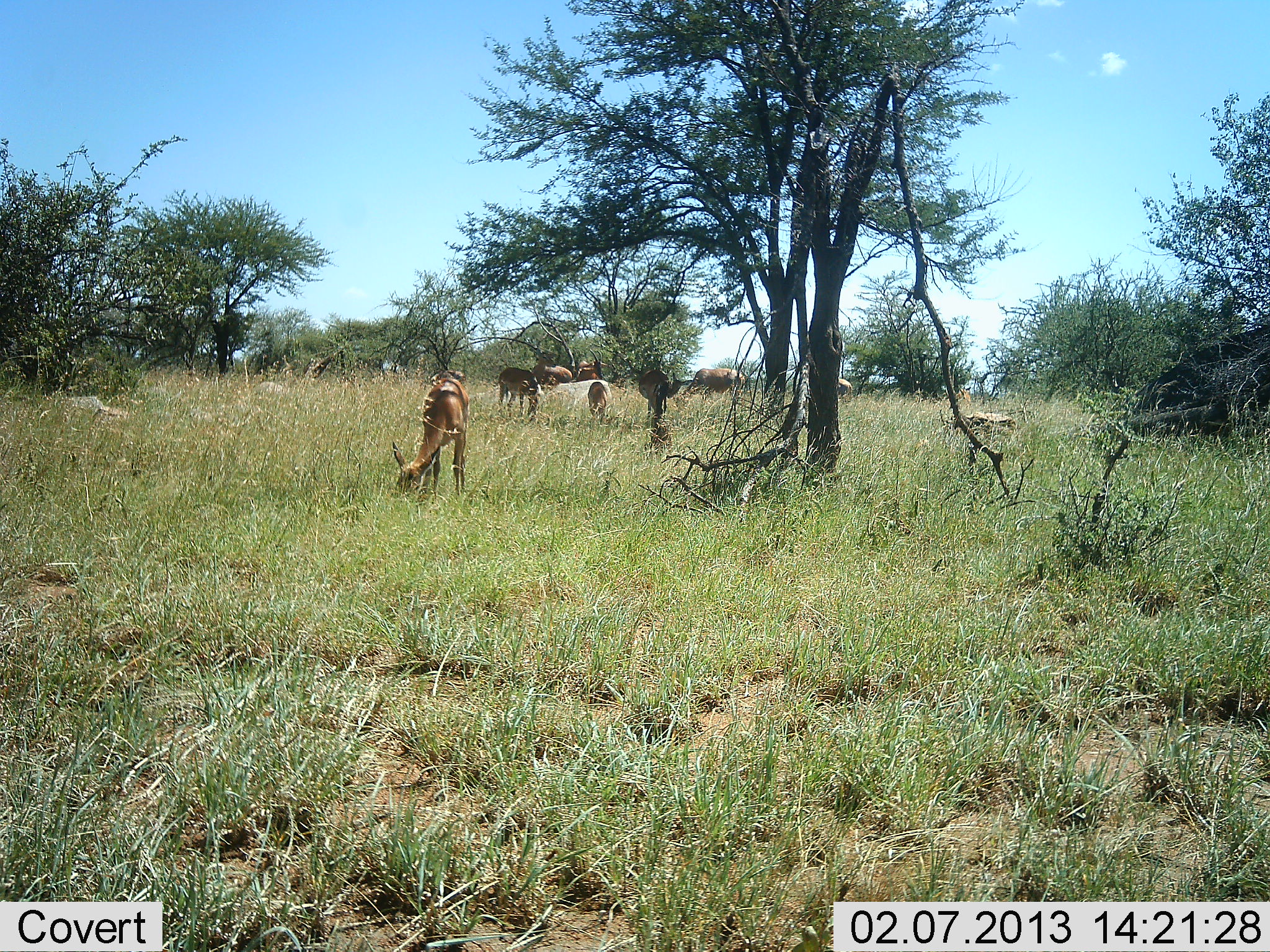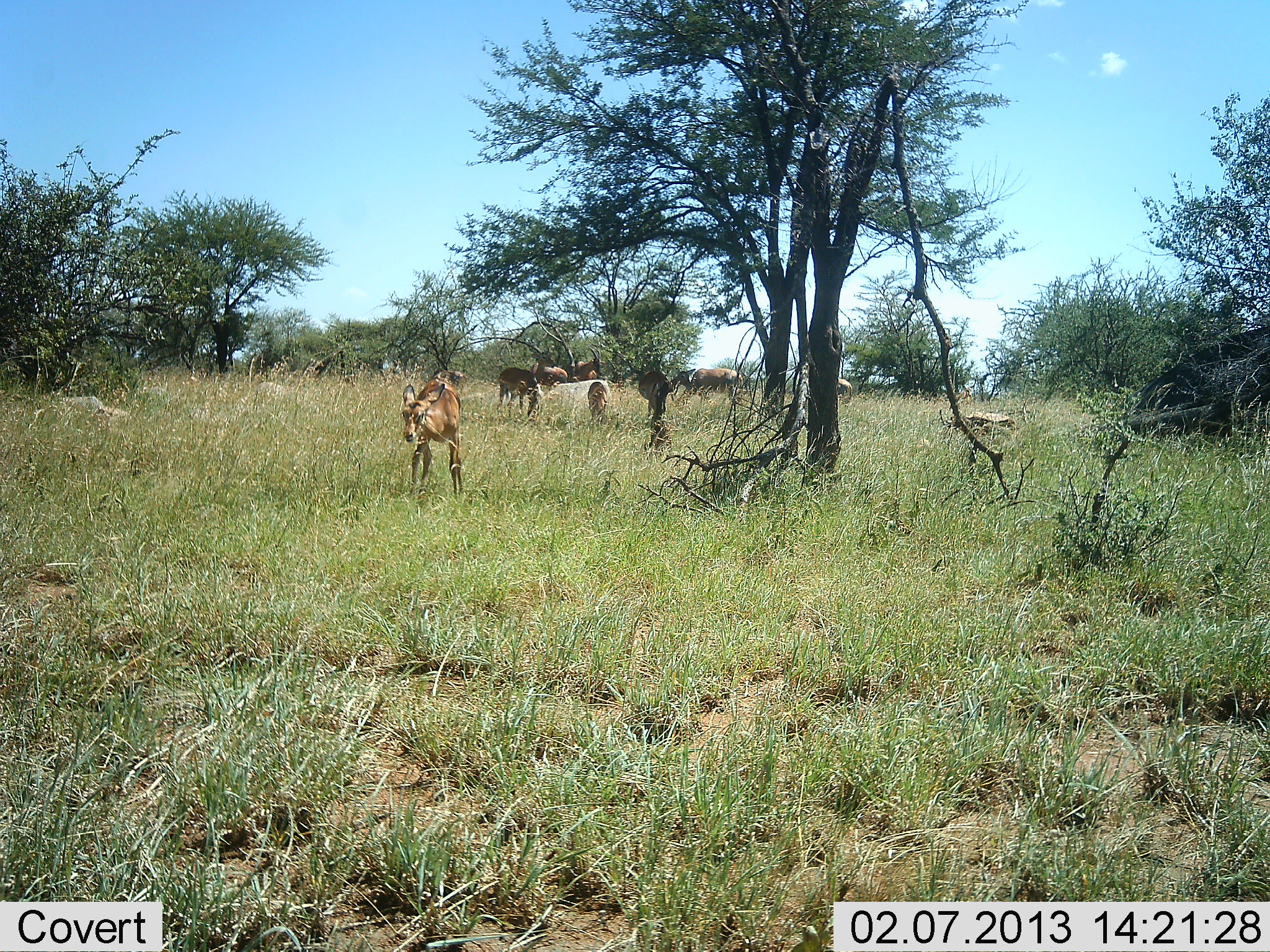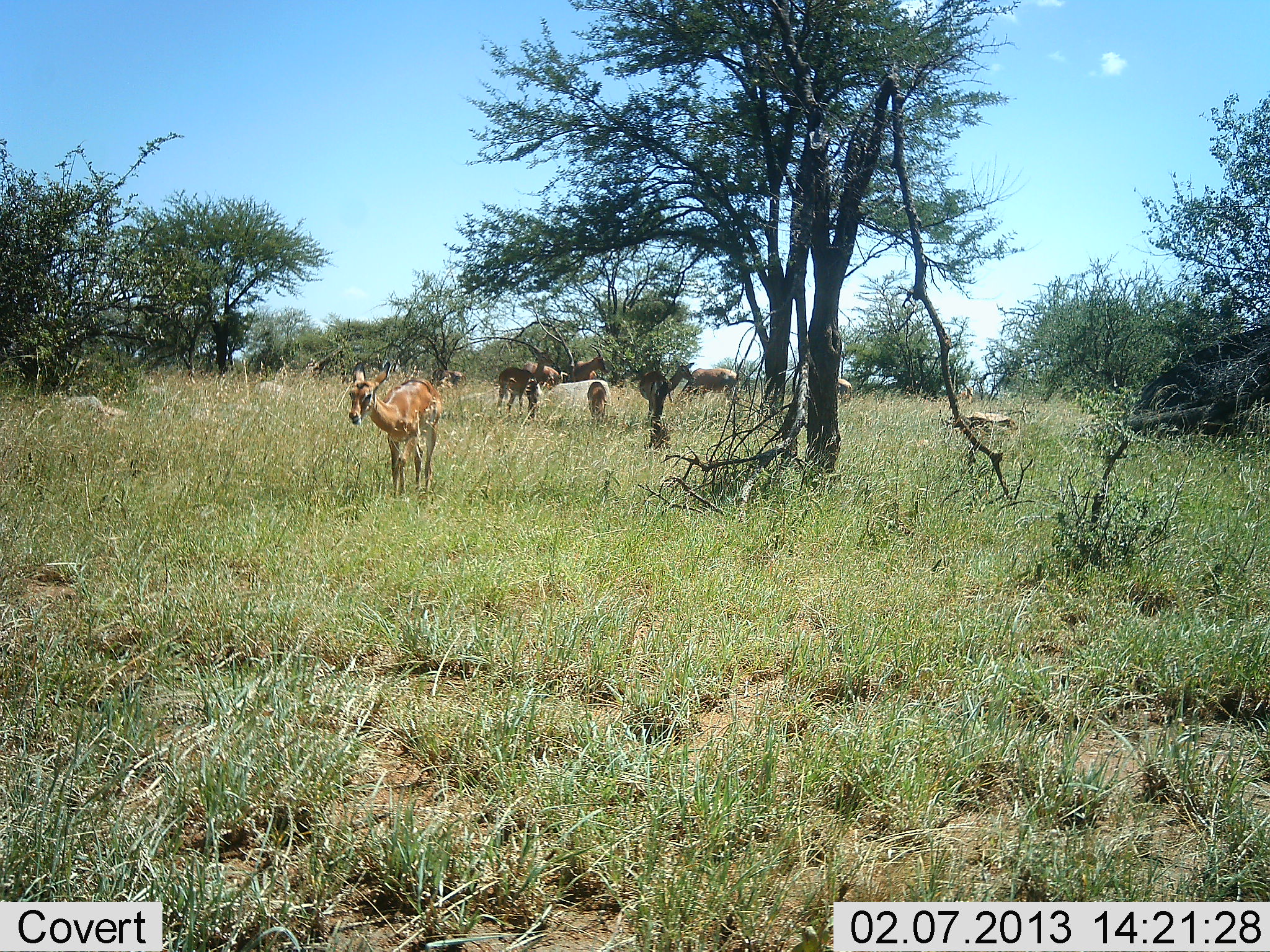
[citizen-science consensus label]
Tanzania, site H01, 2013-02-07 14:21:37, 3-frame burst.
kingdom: Animalia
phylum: Chordata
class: Mammalia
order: Artiodactyla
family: Bovidae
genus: Aepyceros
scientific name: Aepyceros melampus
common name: impala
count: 7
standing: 54%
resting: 0%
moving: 23%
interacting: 0%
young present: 0%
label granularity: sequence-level